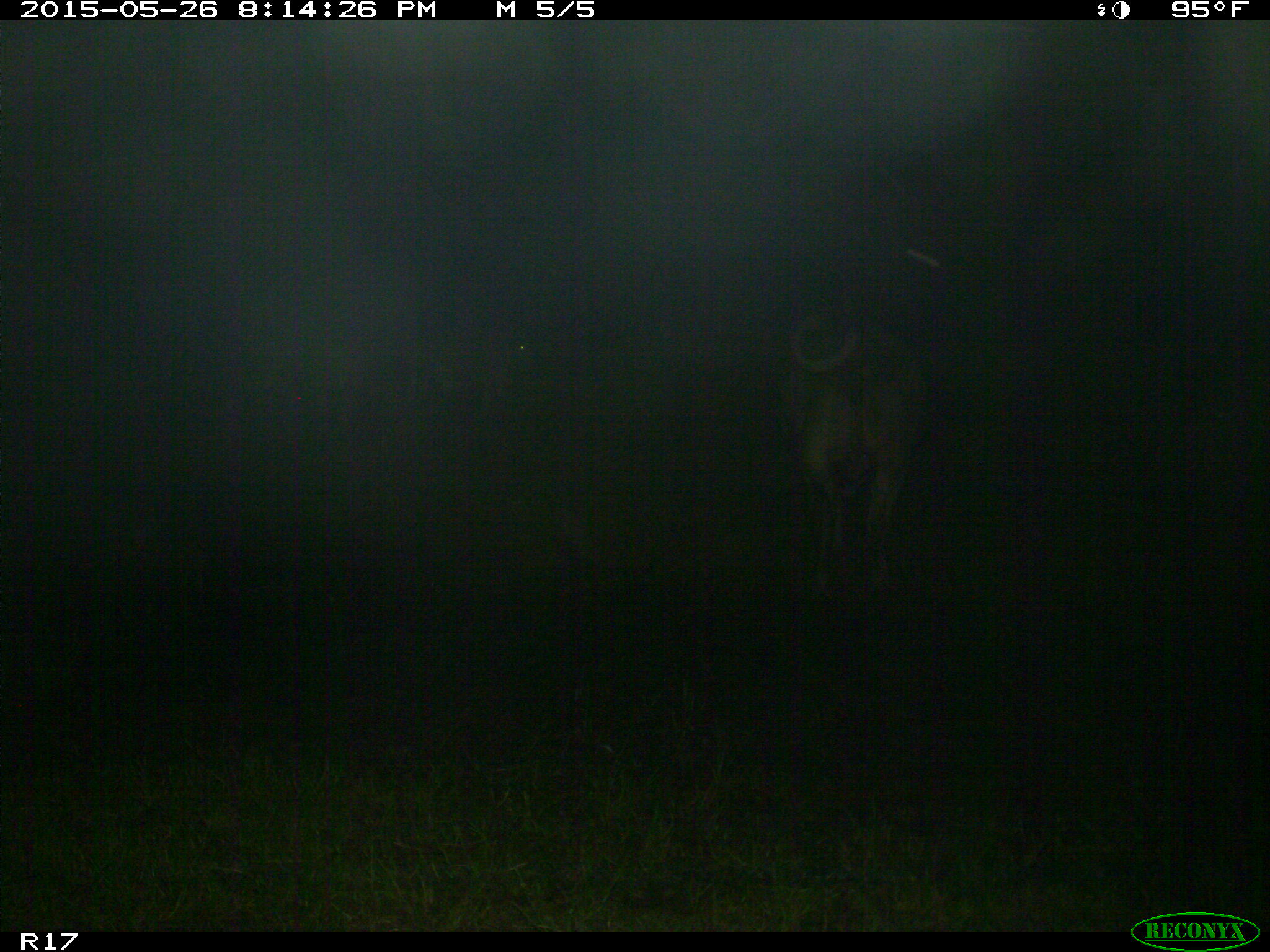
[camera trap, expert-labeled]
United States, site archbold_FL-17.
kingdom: Animalia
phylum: Chordata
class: Mammalia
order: Artiodactyla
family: Bovidae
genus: Bos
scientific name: Bos taurus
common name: domestic cow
Bos taurus (domestic cow).